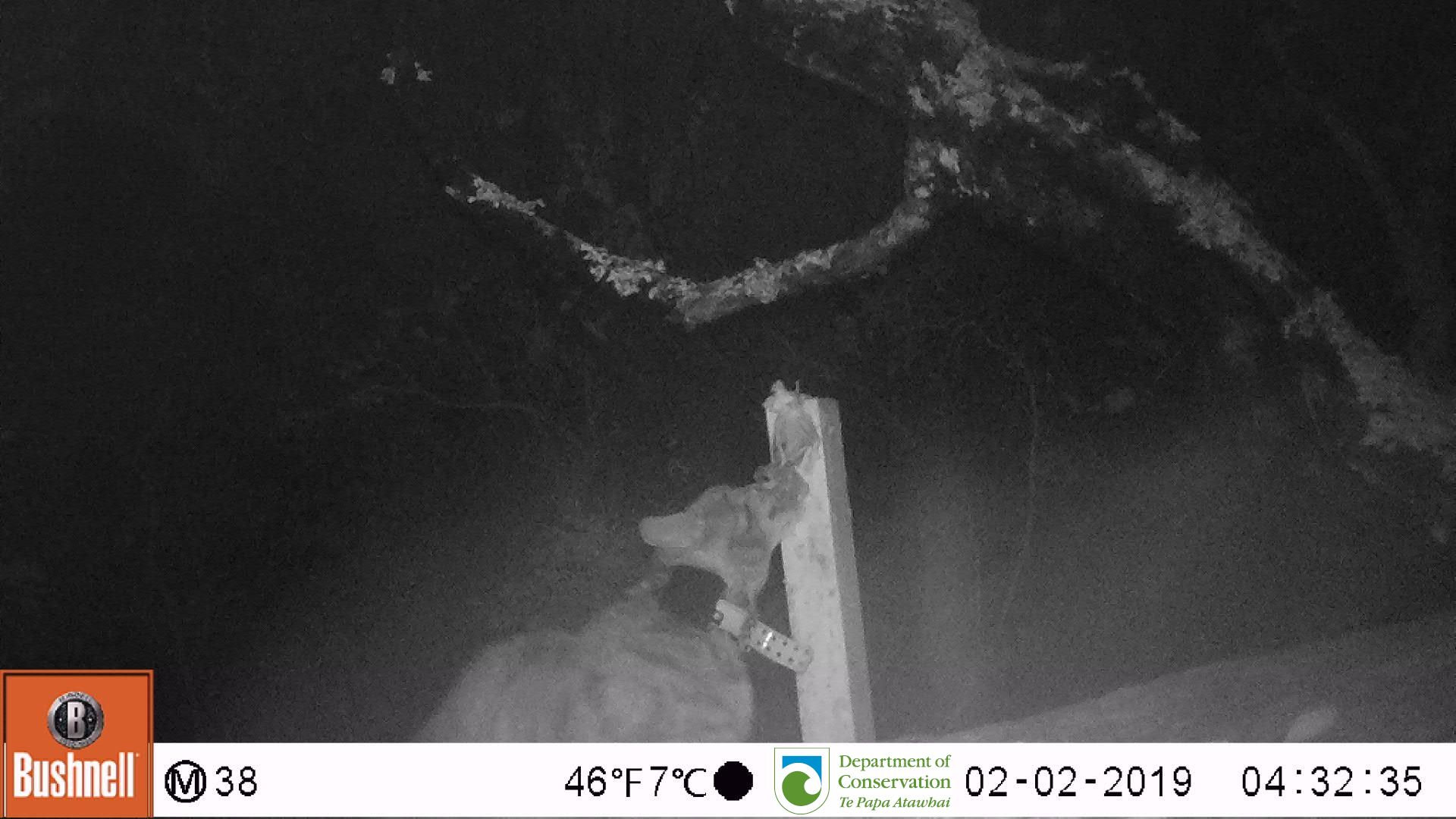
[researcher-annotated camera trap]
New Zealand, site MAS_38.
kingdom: Animalia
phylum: Chordata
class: Mammalia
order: Carnivora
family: Felidae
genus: Felis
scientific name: Felis catus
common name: domestic cat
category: cat